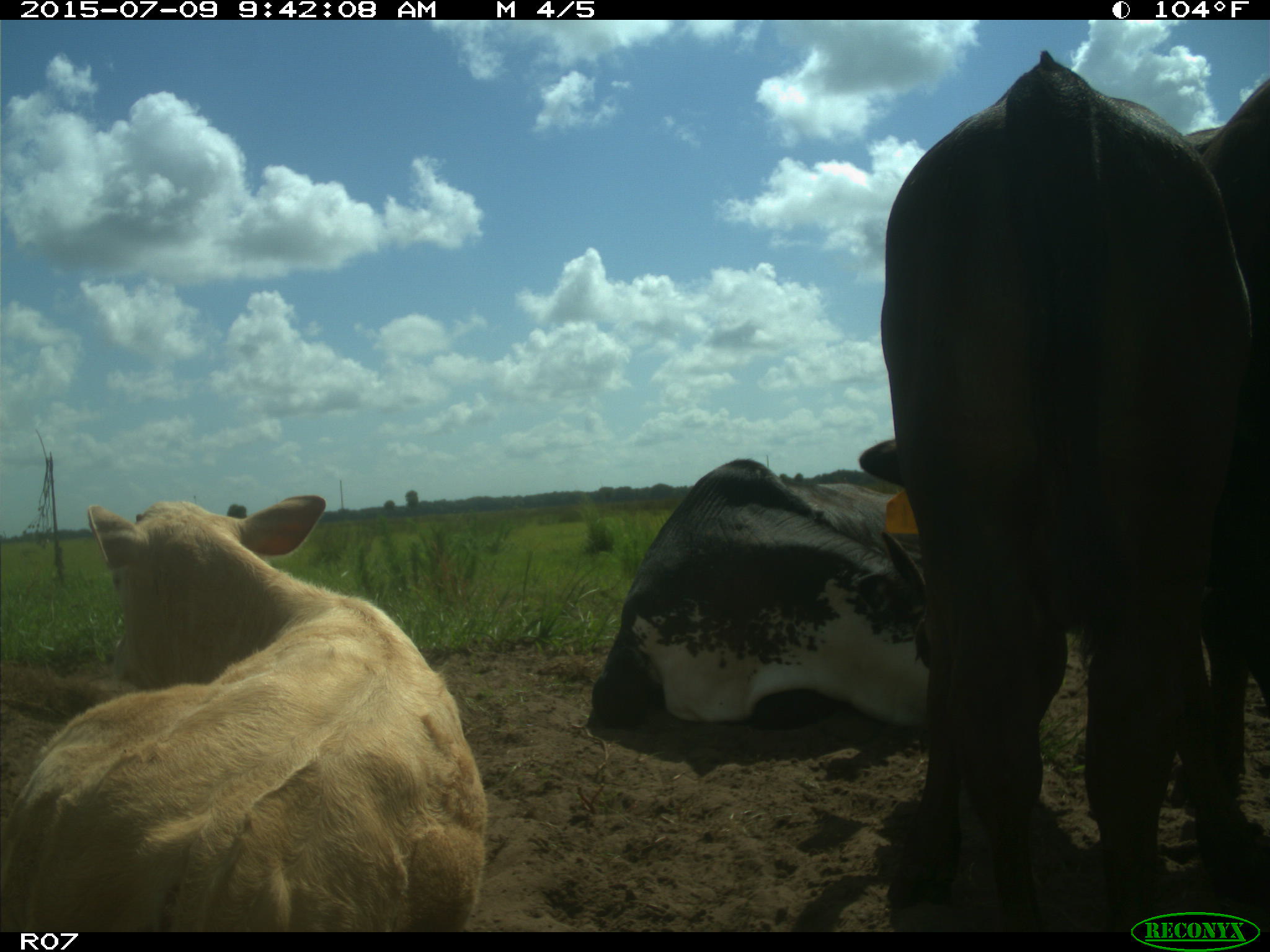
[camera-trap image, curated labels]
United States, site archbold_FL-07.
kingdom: Animalia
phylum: Chordata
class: Mammalia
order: Artiodactyla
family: Bovidae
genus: Bos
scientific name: Bos taurus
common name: domestic cow